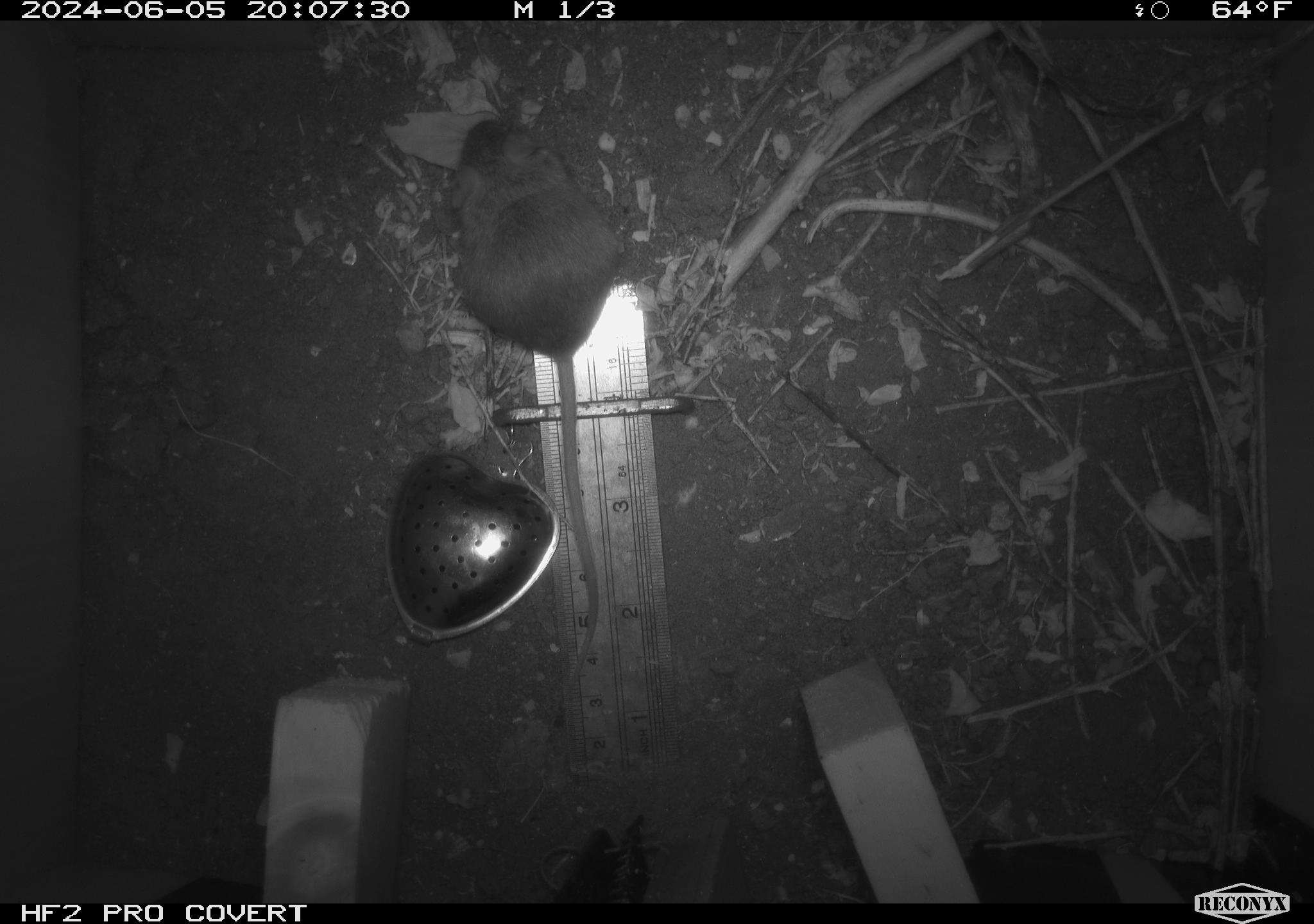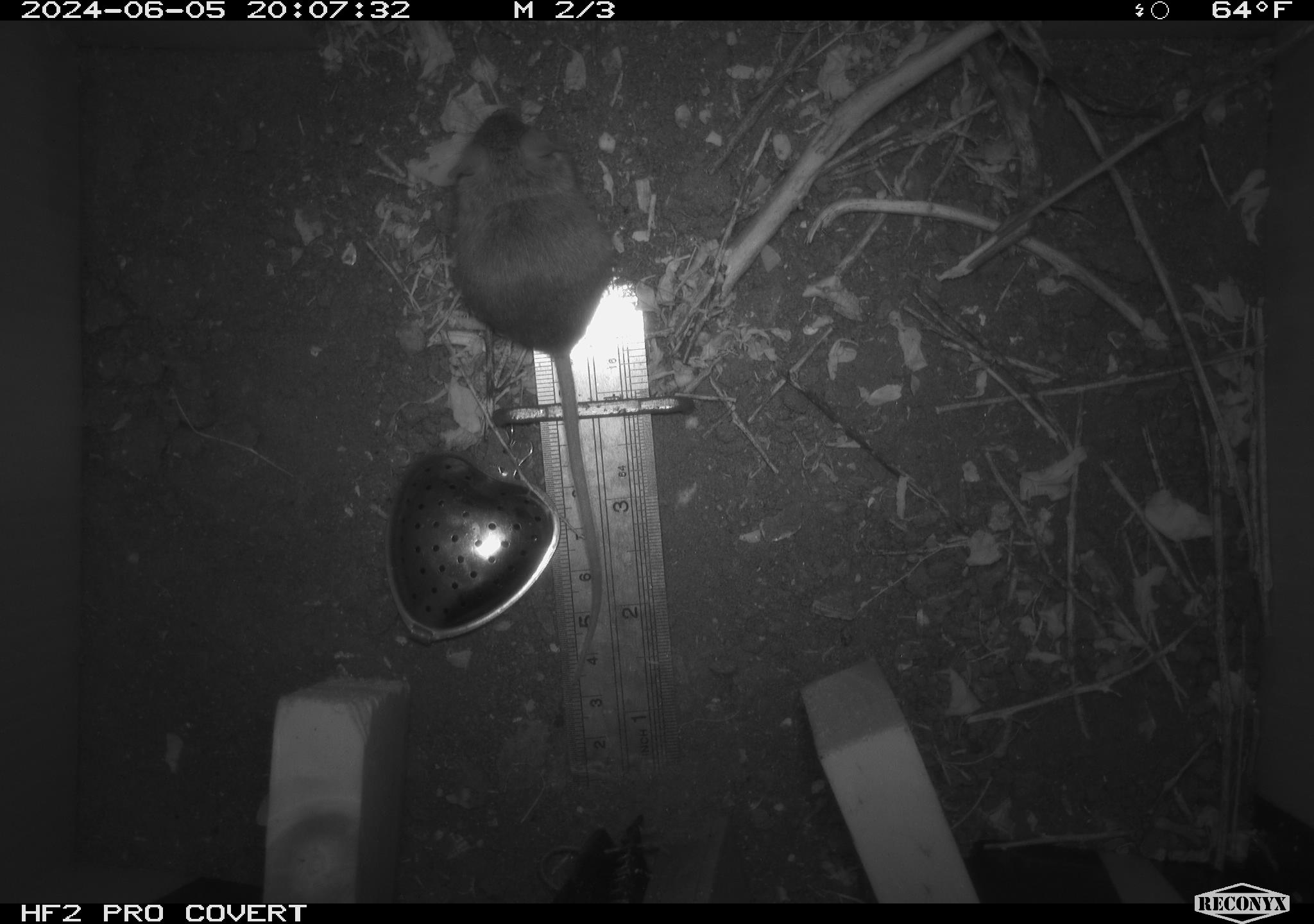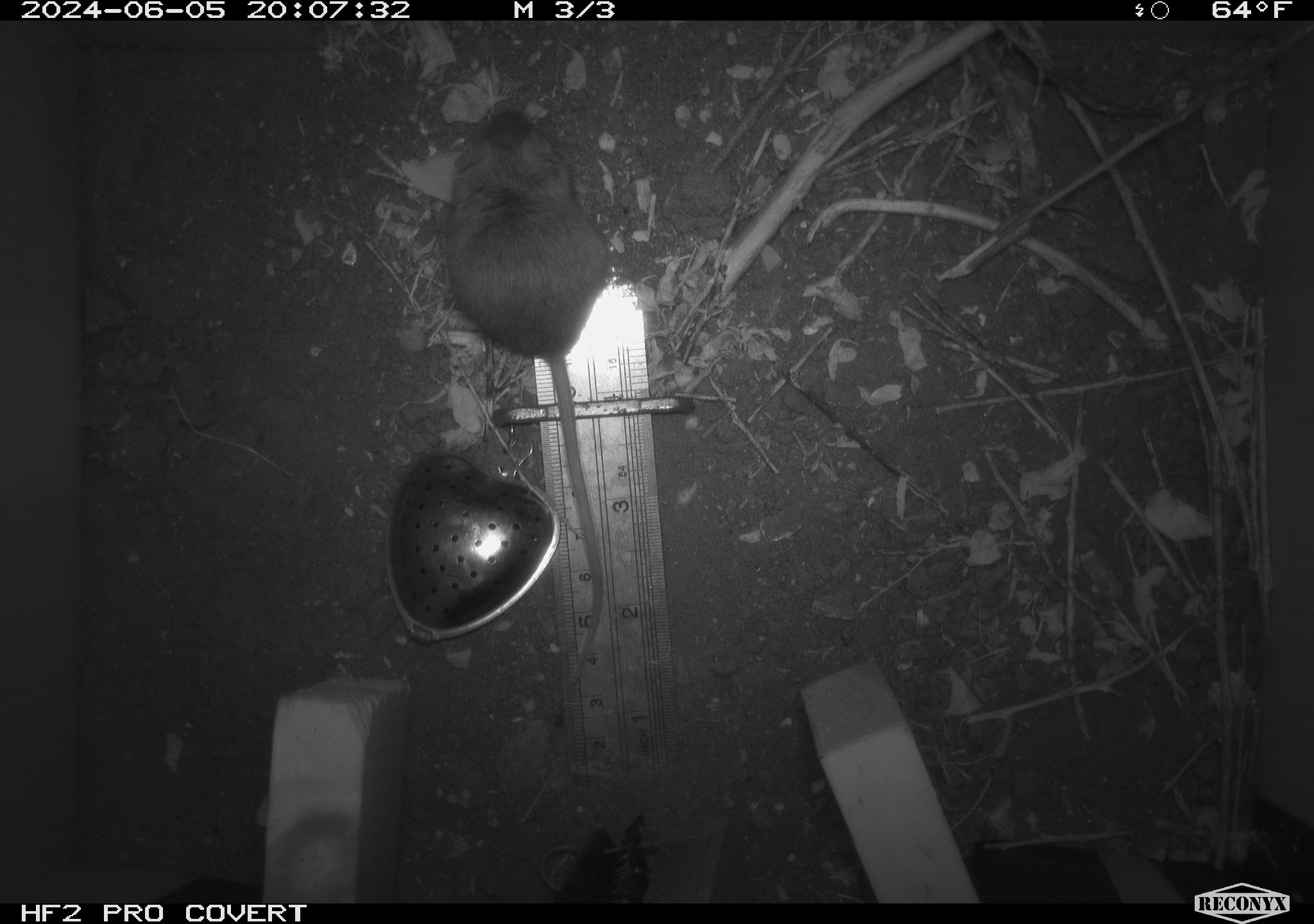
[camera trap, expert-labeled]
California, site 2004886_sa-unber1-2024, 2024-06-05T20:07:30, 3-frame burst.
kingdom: Animalia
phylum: Chordata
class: Mammalia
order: Rodentia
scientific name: Rodentia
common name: mouse species